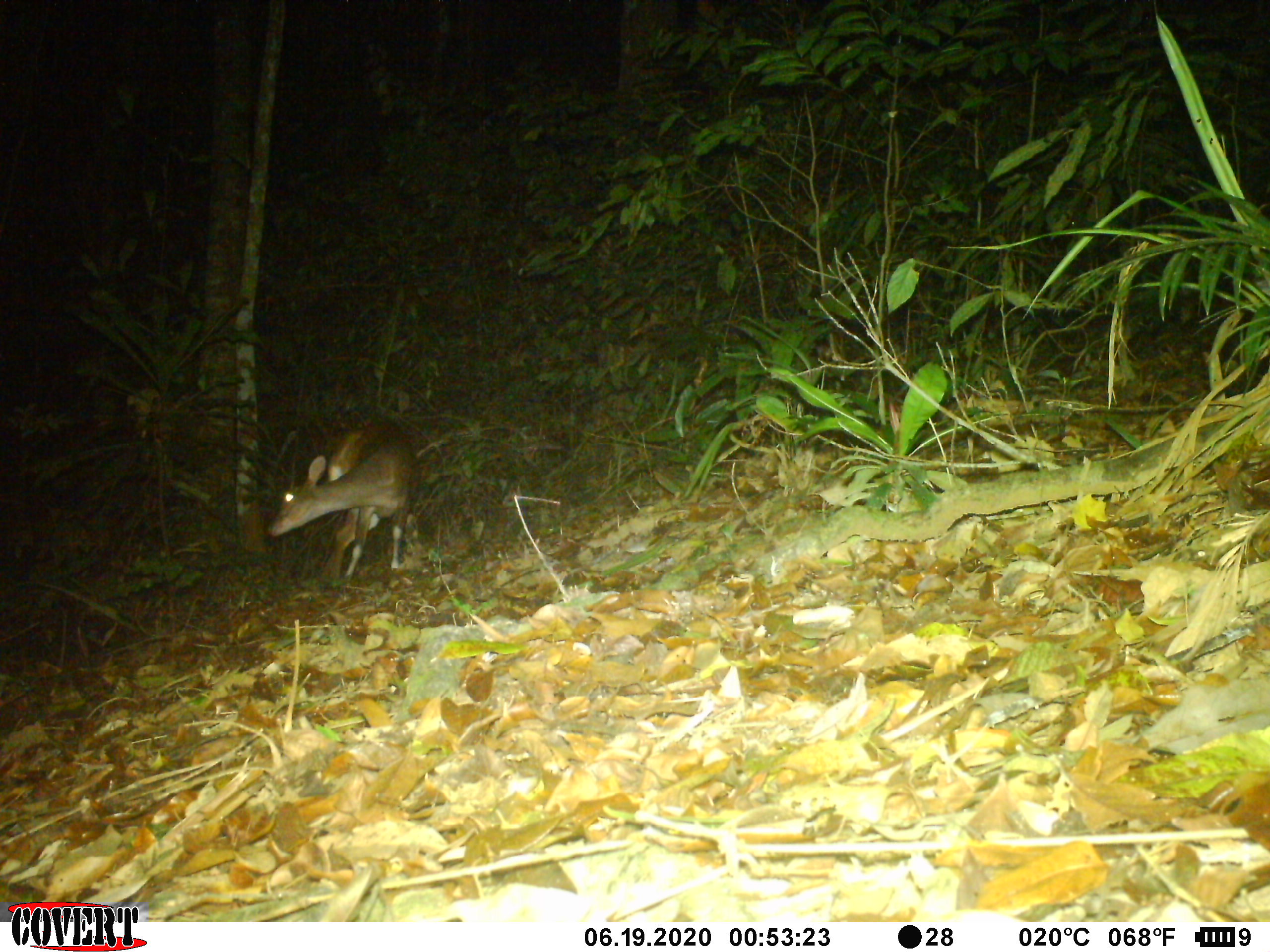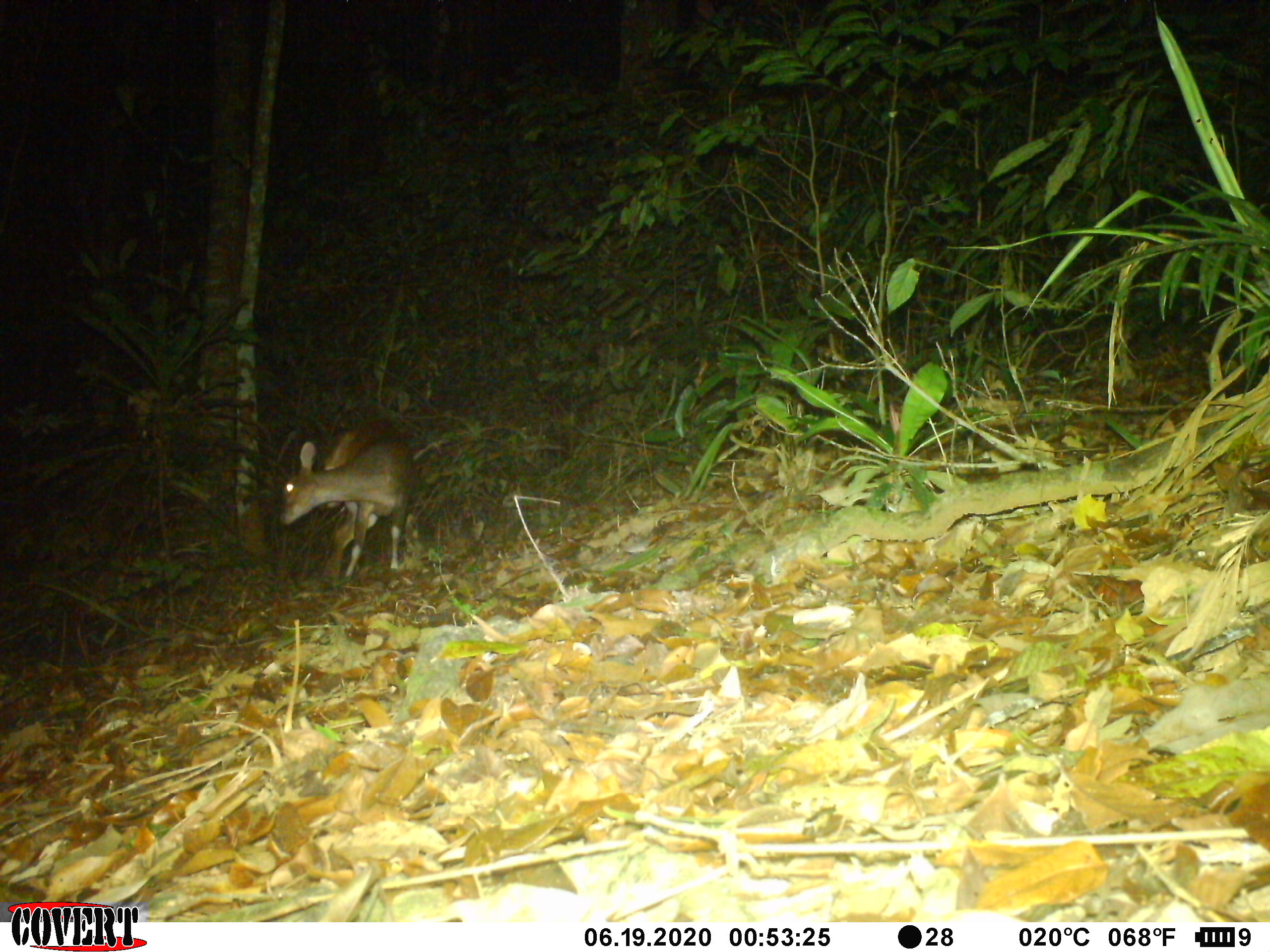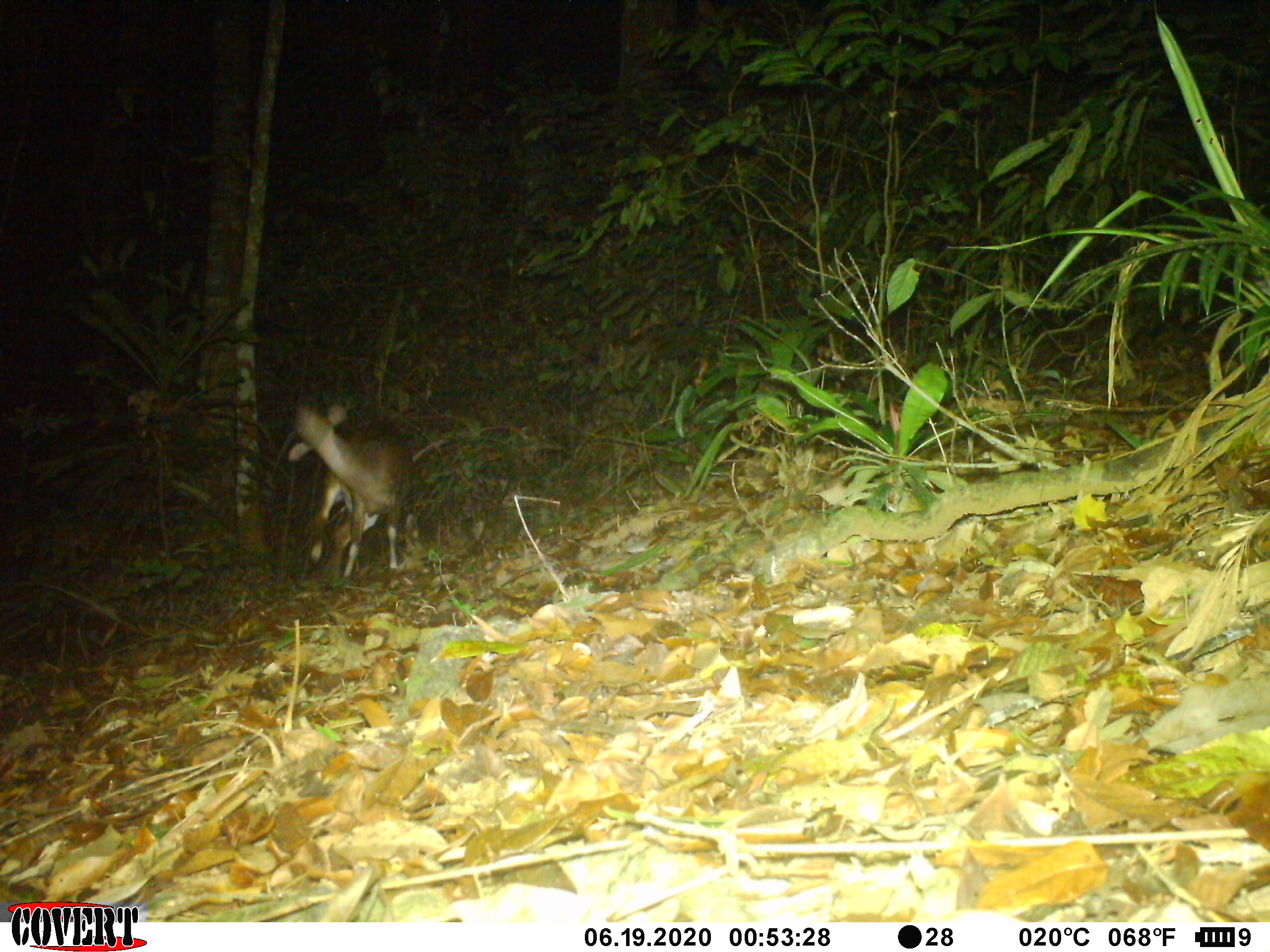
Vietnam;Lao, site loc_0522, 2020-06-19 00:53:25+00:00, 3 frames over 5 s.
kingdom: Animalia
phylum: Chordata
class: Mammalia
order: Artiodactyla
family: Cervidae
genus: Muntiacus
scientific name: Muntiacus vuquangensis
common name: large-antlered muntjac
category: large antlered muntjac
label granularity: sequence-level